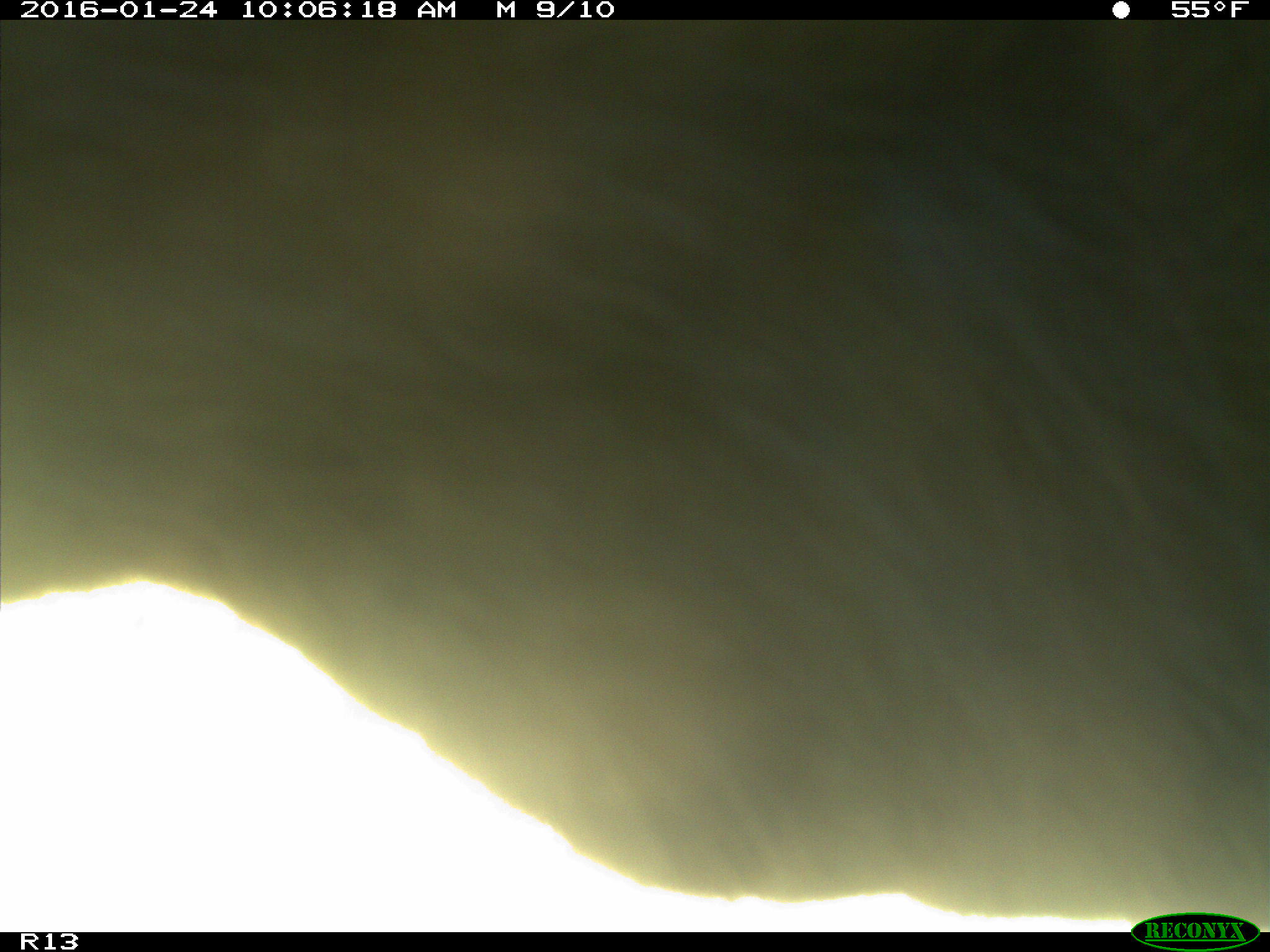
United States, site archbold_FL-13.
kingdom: Animalia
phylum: Chordata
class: Mammalia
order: Artiodactyla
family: Bovidae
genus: Bos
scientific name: Bos taurus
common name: domestic cow